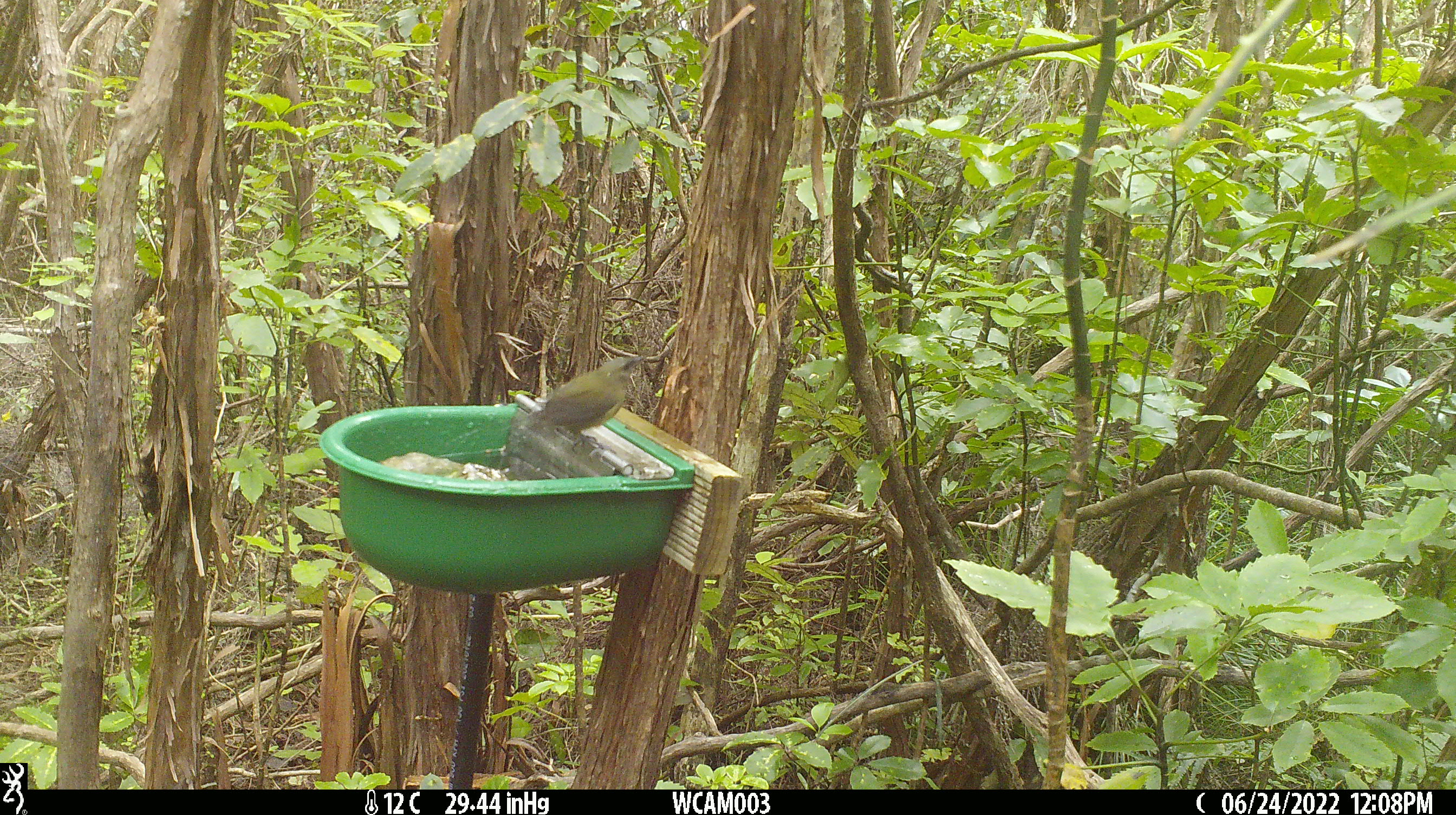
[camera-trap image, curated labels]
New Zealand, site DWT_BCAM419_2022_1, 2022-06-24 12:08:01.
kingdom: Animalia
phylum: Chordata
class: Aves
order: Passeriformes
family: Meliphagidae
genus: Anthornis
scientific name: Anthornis melanura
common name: new zealand bellbird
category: bellbird